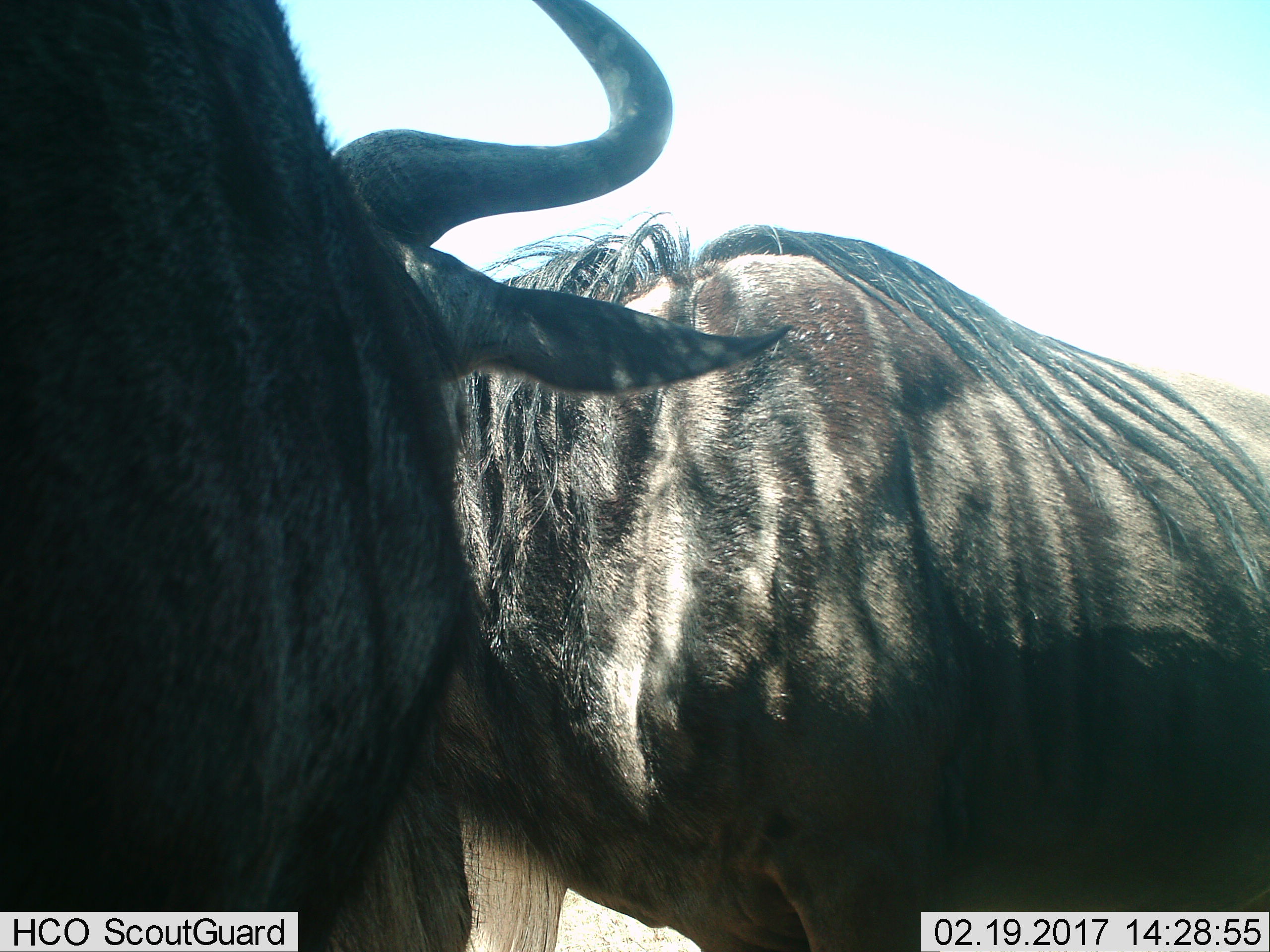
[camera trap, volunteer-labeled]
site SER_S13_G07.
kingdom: Animalia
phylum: Chordata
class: Mammalia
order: Artiodactyla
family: Bovidae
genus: Connochaetes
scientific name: Connochaetes taurinus taurinus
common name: blue wildebeest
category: wildebeestblue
Wildebeestblue (blue wildebeest) (Connochaetes taurinus taurinus), count 2. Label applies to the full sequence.